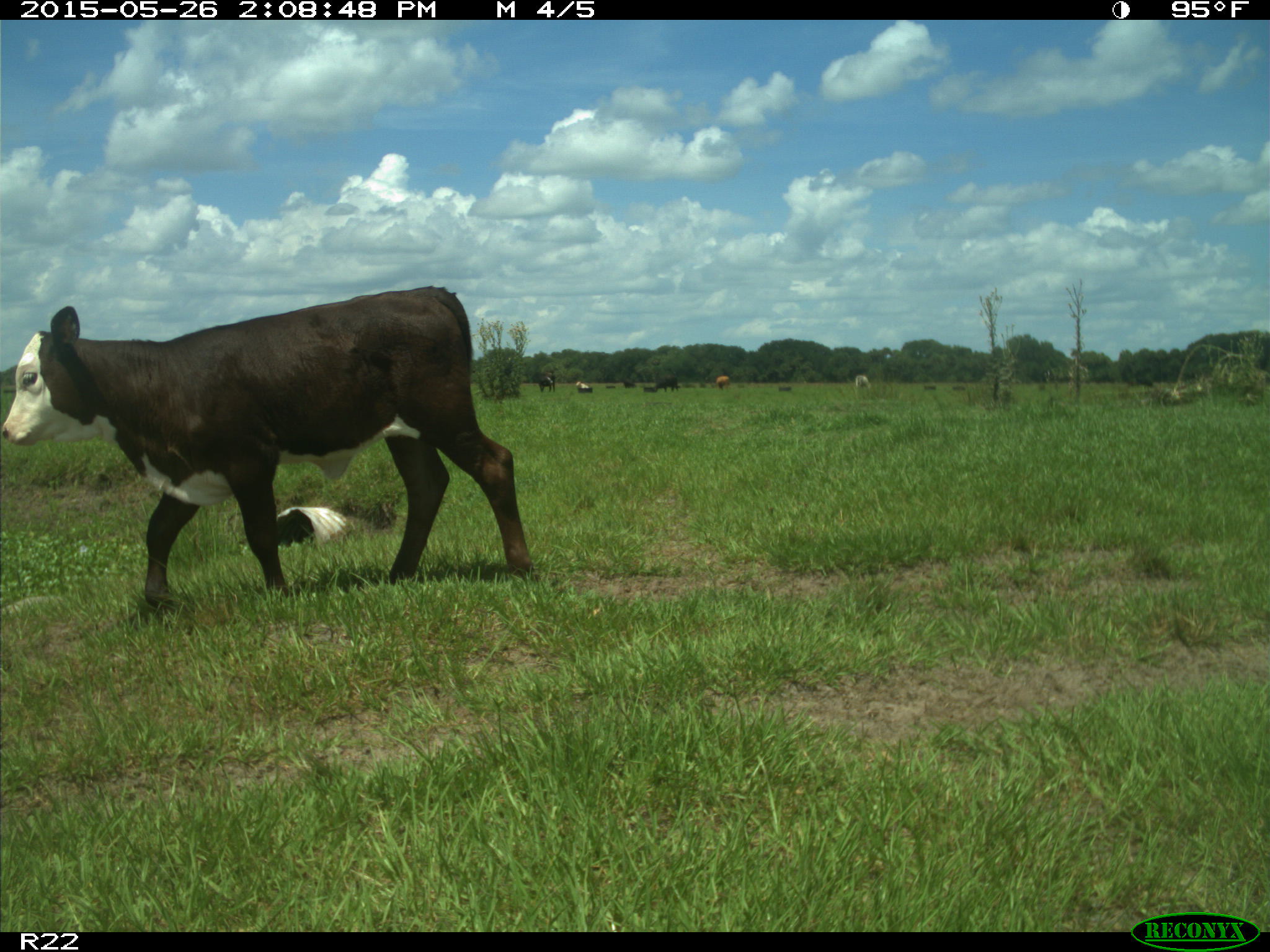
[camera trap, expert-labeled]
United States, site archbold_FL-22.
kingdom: Animalia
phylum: Chordata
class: Mammalia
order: Artiodactyla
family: Bovidae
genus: Bos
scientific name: Bos taurus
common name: domestic cow